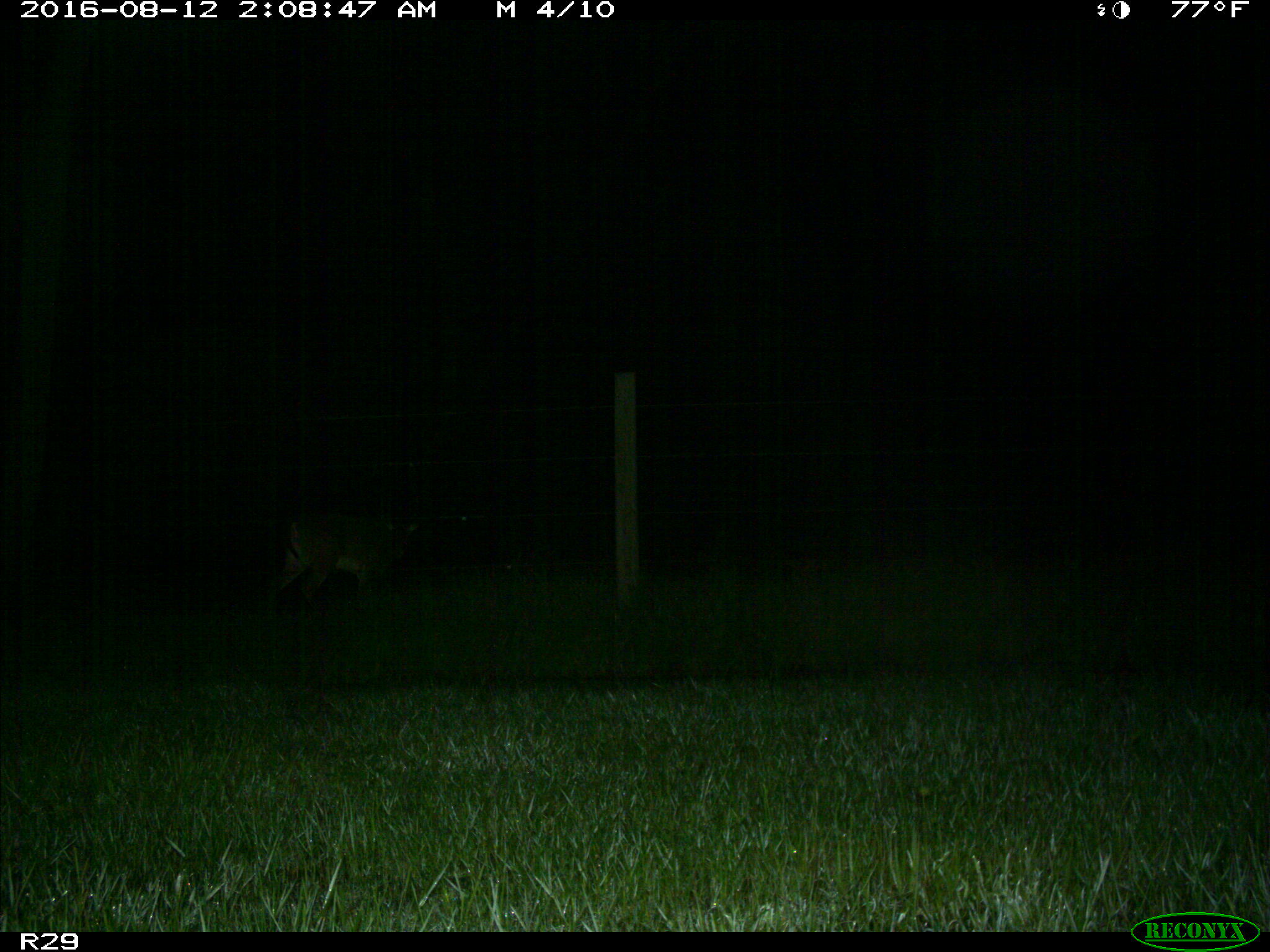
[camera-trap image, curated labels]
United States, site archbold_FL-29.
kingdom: Animalia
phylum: Chordata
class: Mammalia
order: Artiodactyla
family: Cervidae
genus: Odocoileus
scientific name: Odocoileus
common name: deer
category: unidentified deer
Unidentified deer (deer) (Odocoileus).